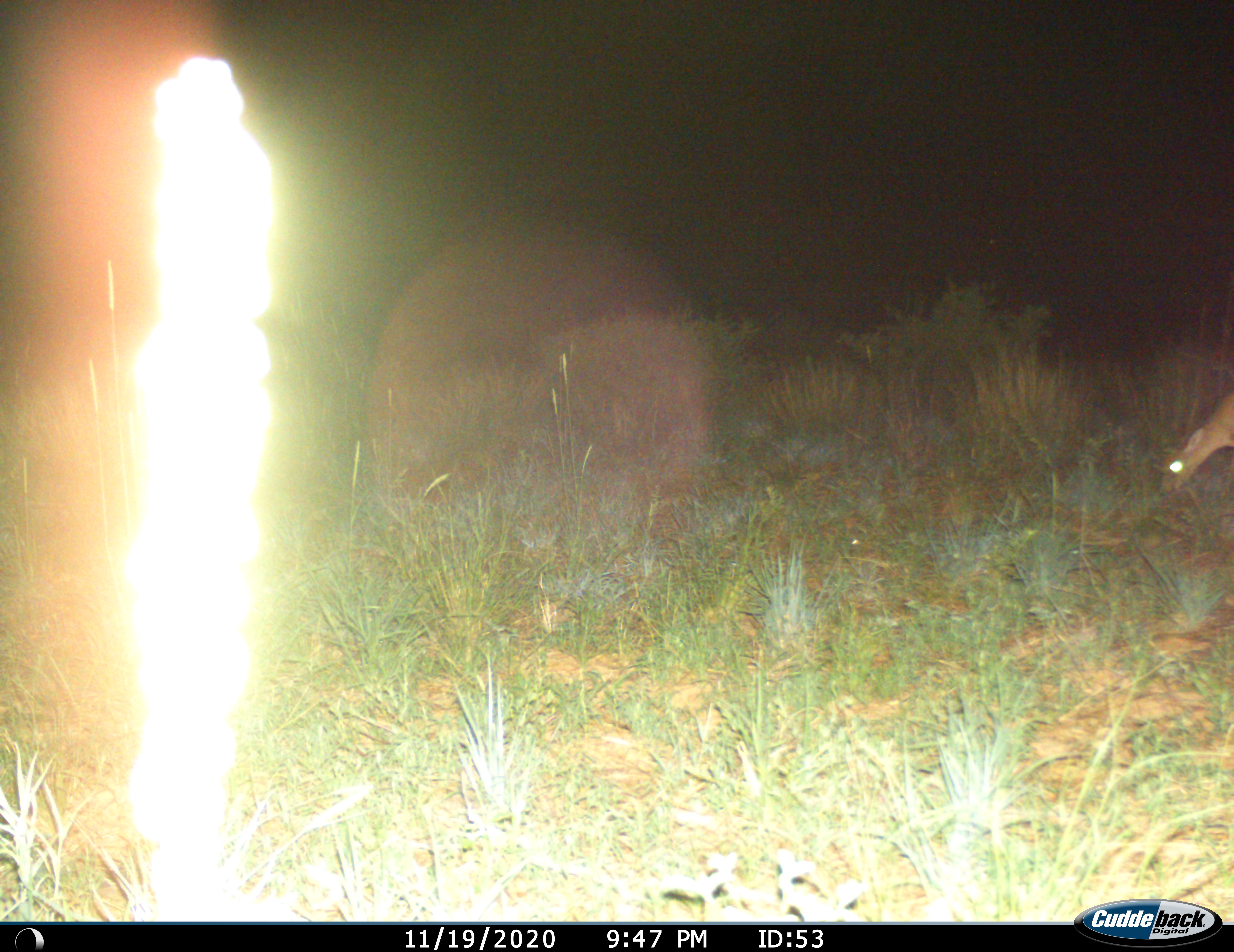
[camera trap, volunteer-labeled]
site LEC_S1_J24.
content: unidentified animal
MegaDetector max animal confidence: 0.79